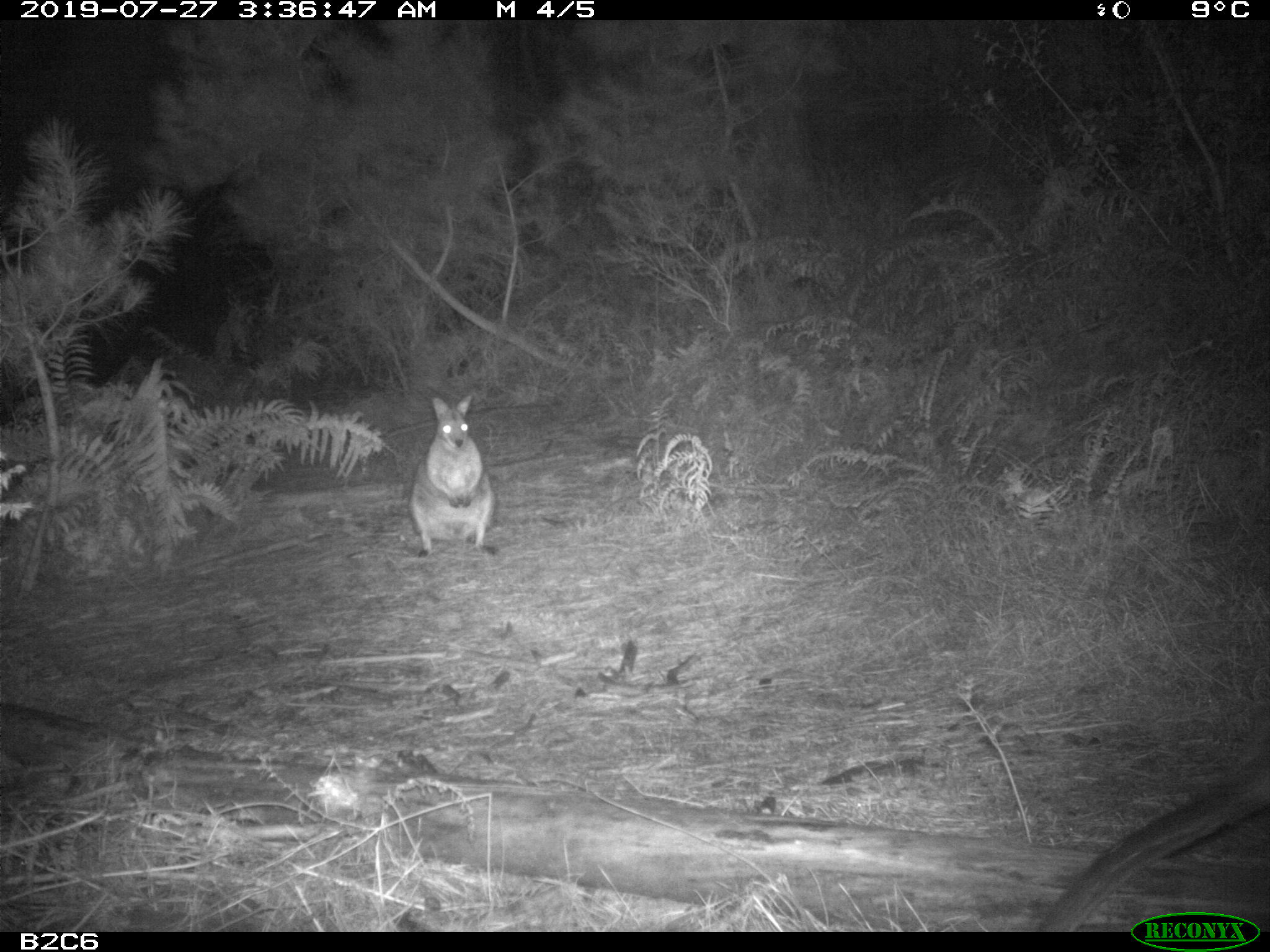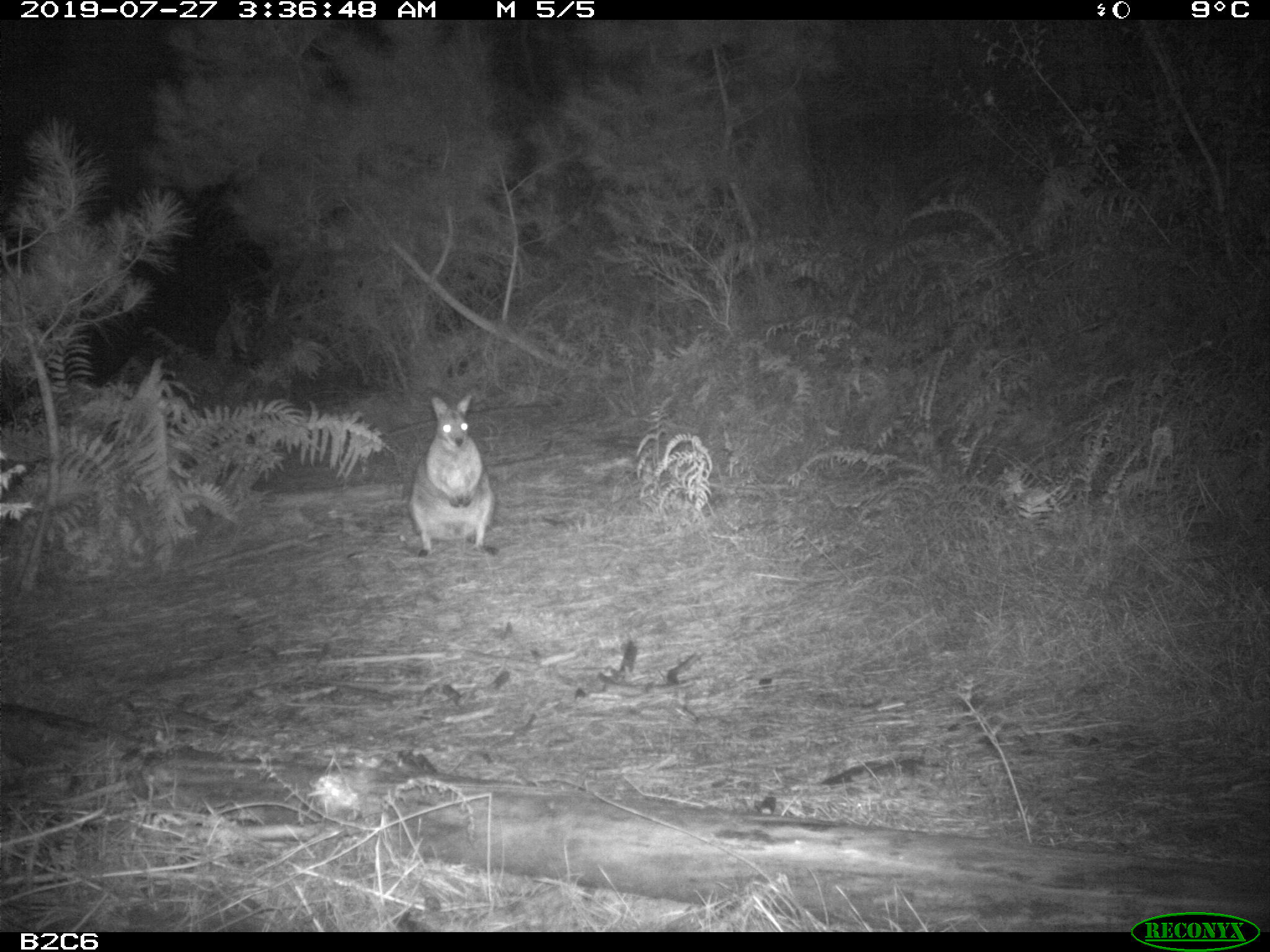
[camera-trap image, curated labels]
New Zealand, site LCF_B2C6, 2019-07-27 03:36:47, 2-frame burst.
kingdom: Animalia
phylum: Chordata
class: Mammalia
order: Diprotodontia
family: Macropodidae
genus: Notamacropus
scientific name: Notamacropus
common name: wallaby